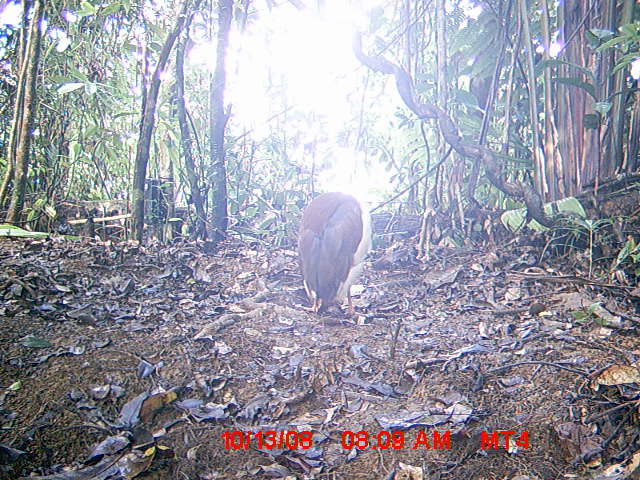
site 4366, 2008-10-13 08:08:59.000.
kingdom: Animalia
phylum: Chordata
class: Aves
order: Pelecaniformes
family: Threskiornithidae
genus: Lophotibis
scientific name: Lophotibis cristata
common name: madagascan ibis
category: lophotibis cristataa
Lophotibis cristataa (madagascan ibis) (Lophotibis cristata), count 2.